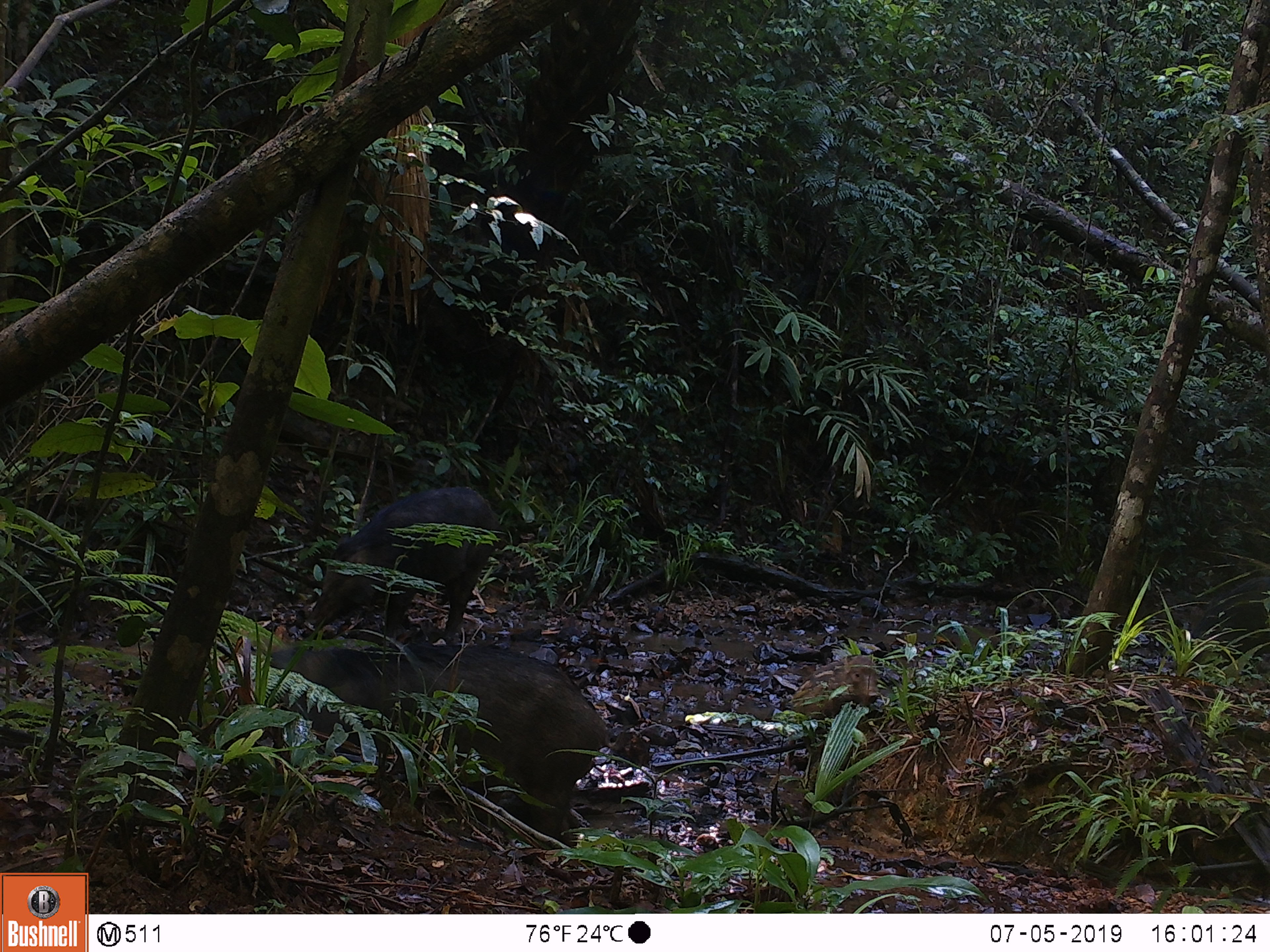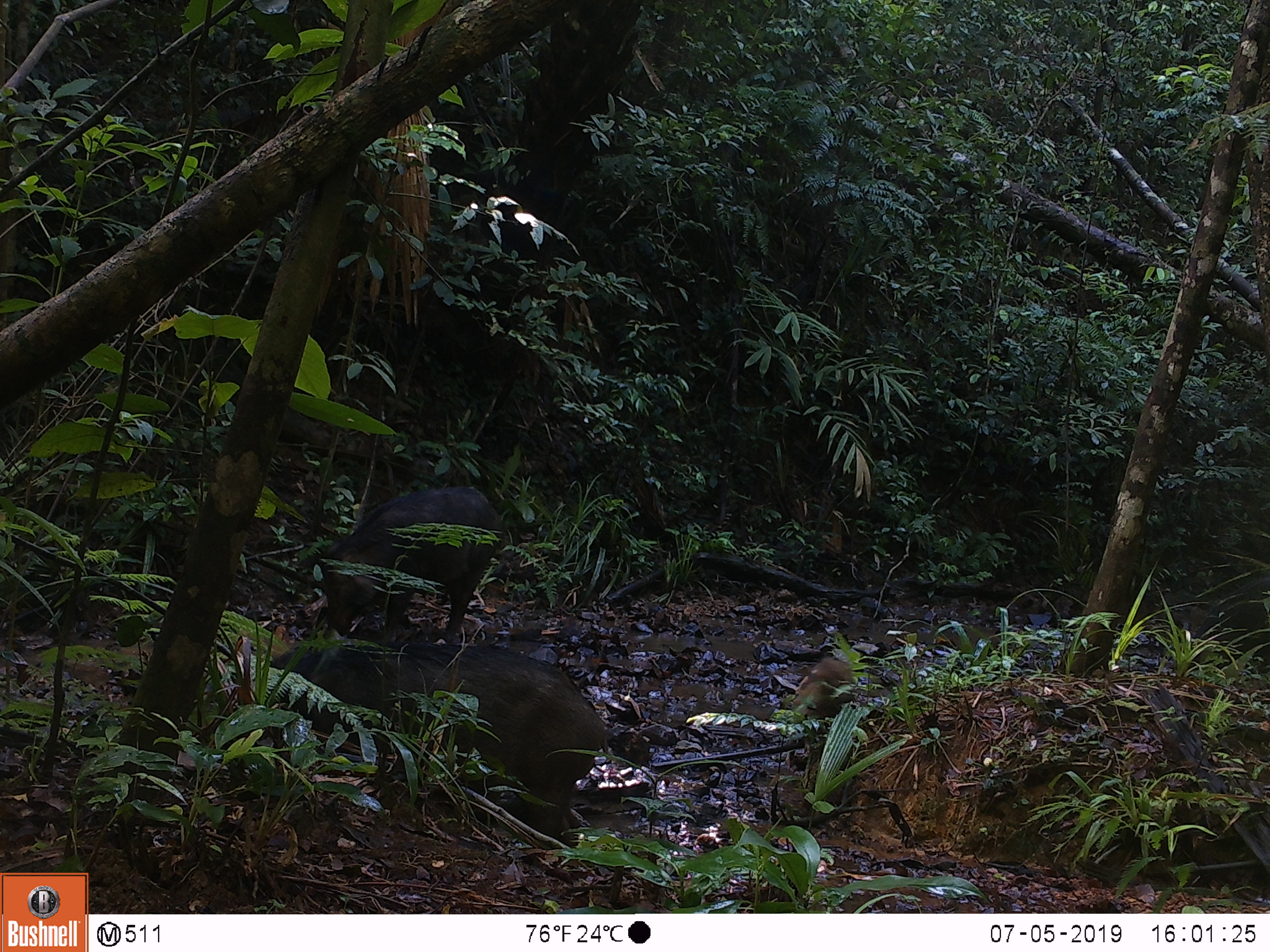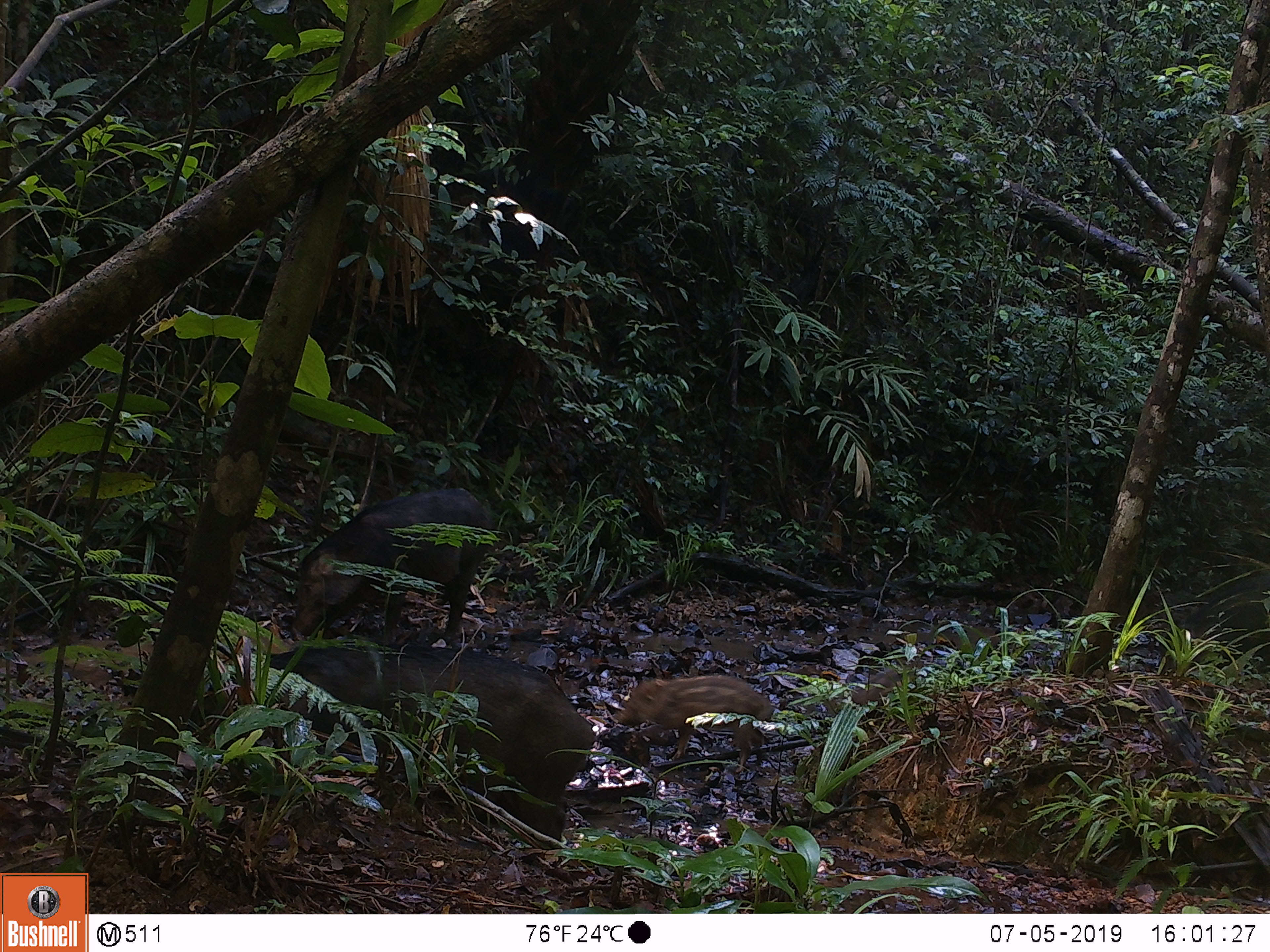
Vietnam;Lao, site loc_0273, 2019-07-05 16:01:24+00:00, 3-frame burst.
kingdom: Animalia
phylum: Chordata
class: Mammalia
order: Artiodactyla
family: Suidae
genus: Sus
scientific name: Sus scrofa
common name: eurasian wild pig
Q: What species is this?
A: Eurasian wild pig (Sus scrofa).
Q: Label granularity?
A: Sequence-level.